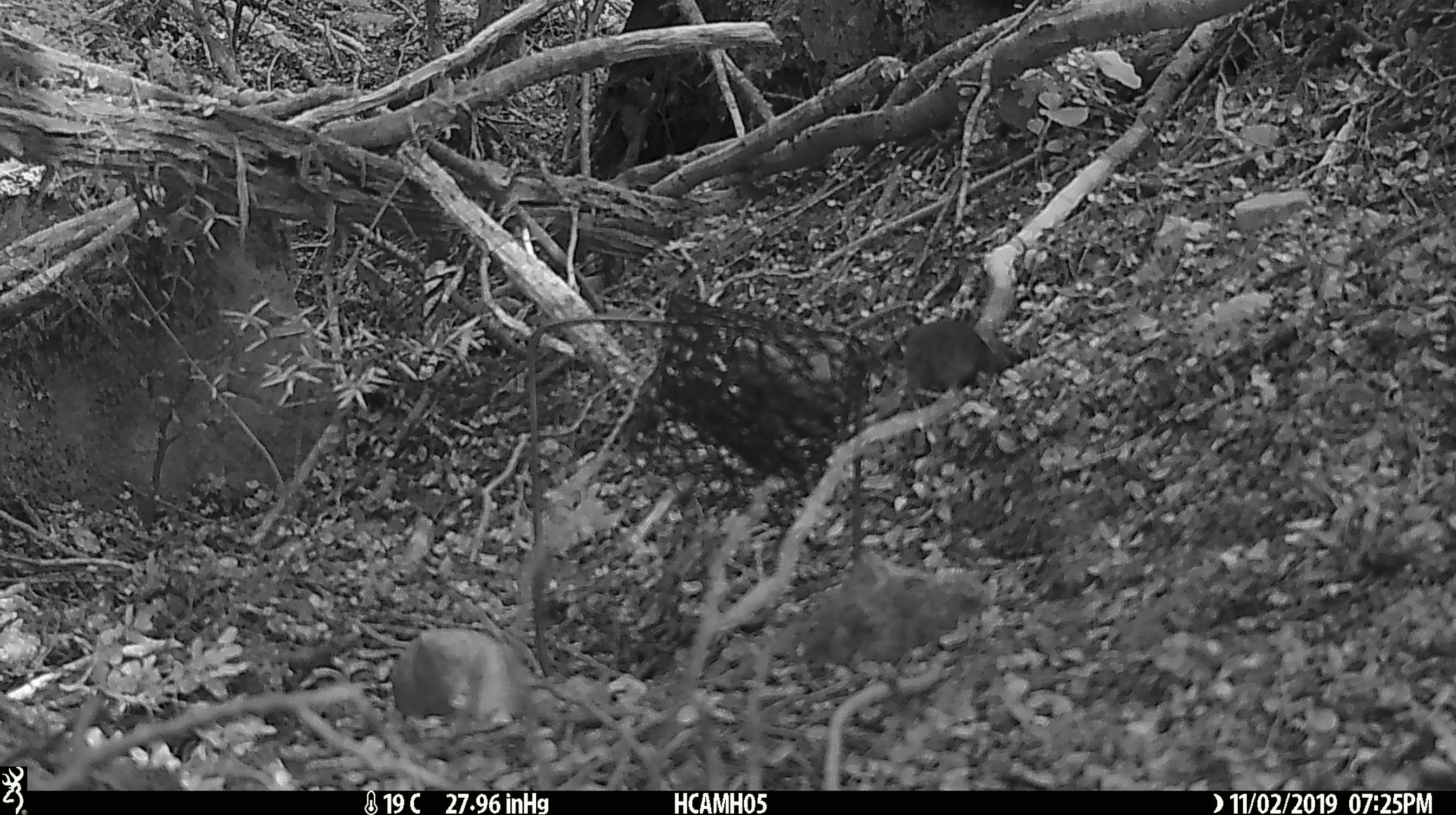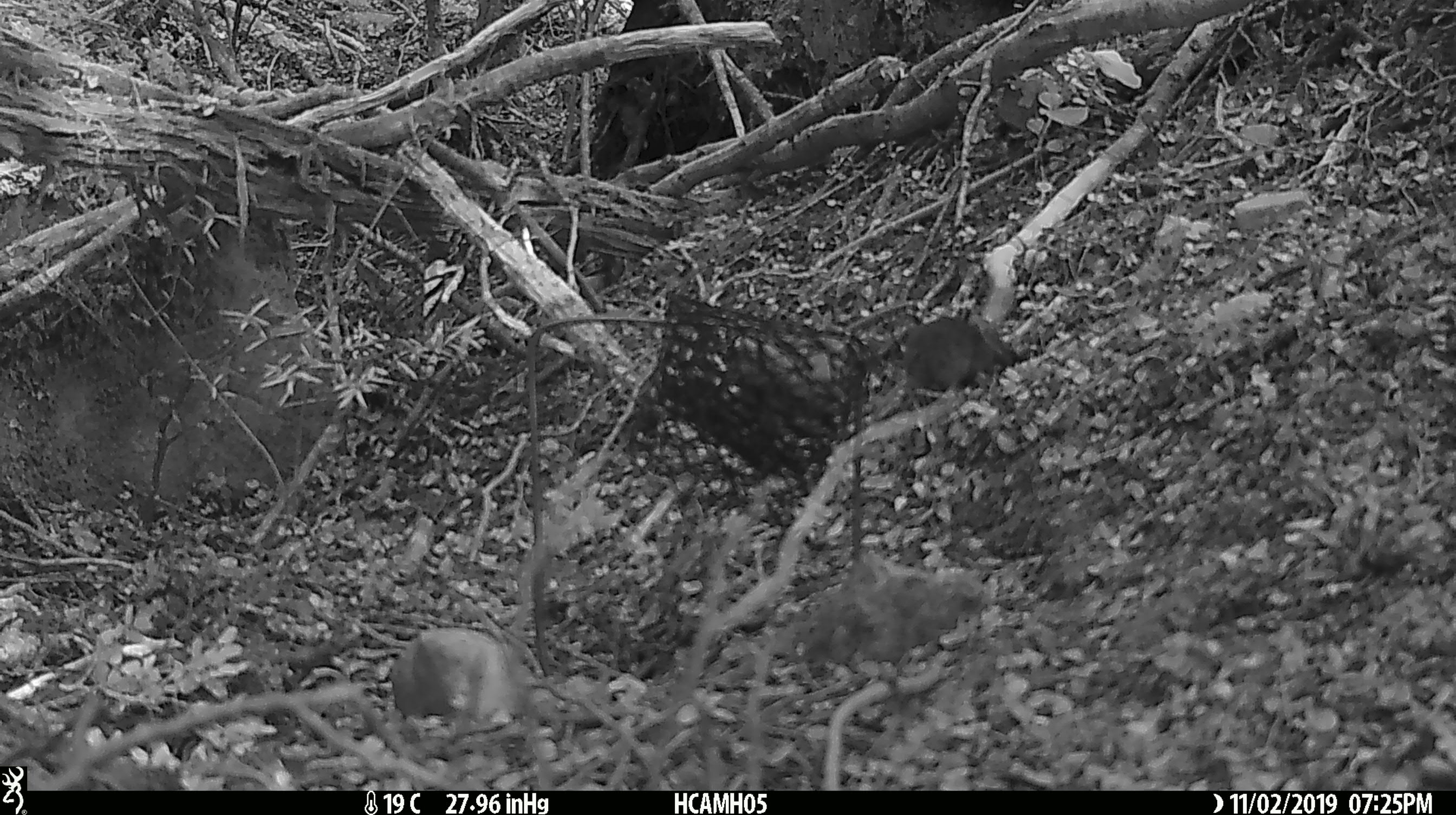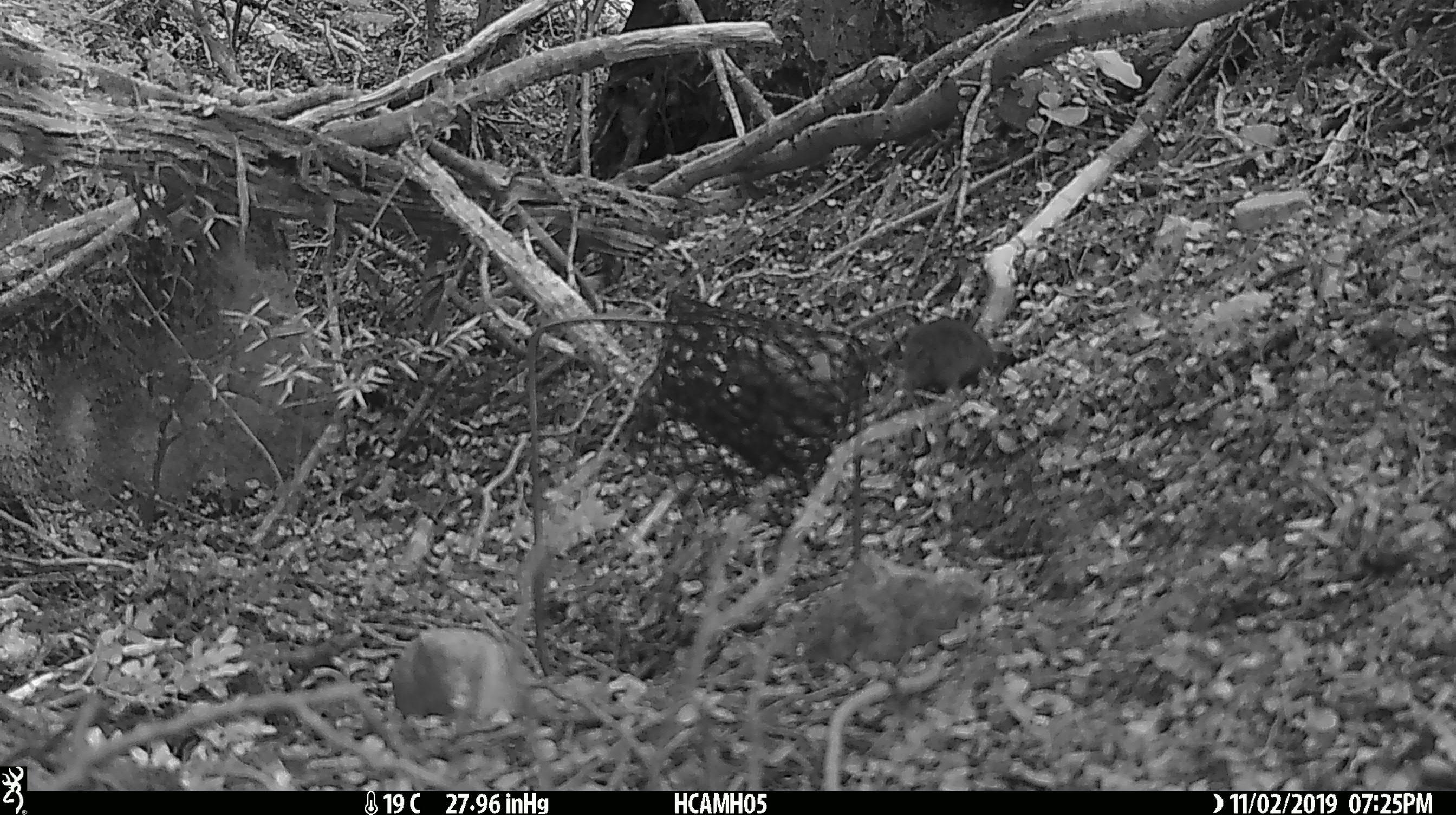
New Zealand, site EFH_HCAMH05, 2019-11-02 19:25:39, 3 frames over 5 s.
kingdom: Animalia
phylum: Chordata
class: Mammalia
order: Rodentia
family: Muridae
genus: Mus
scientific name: Mus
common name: mouse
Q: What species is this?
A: Mouse (Mus).